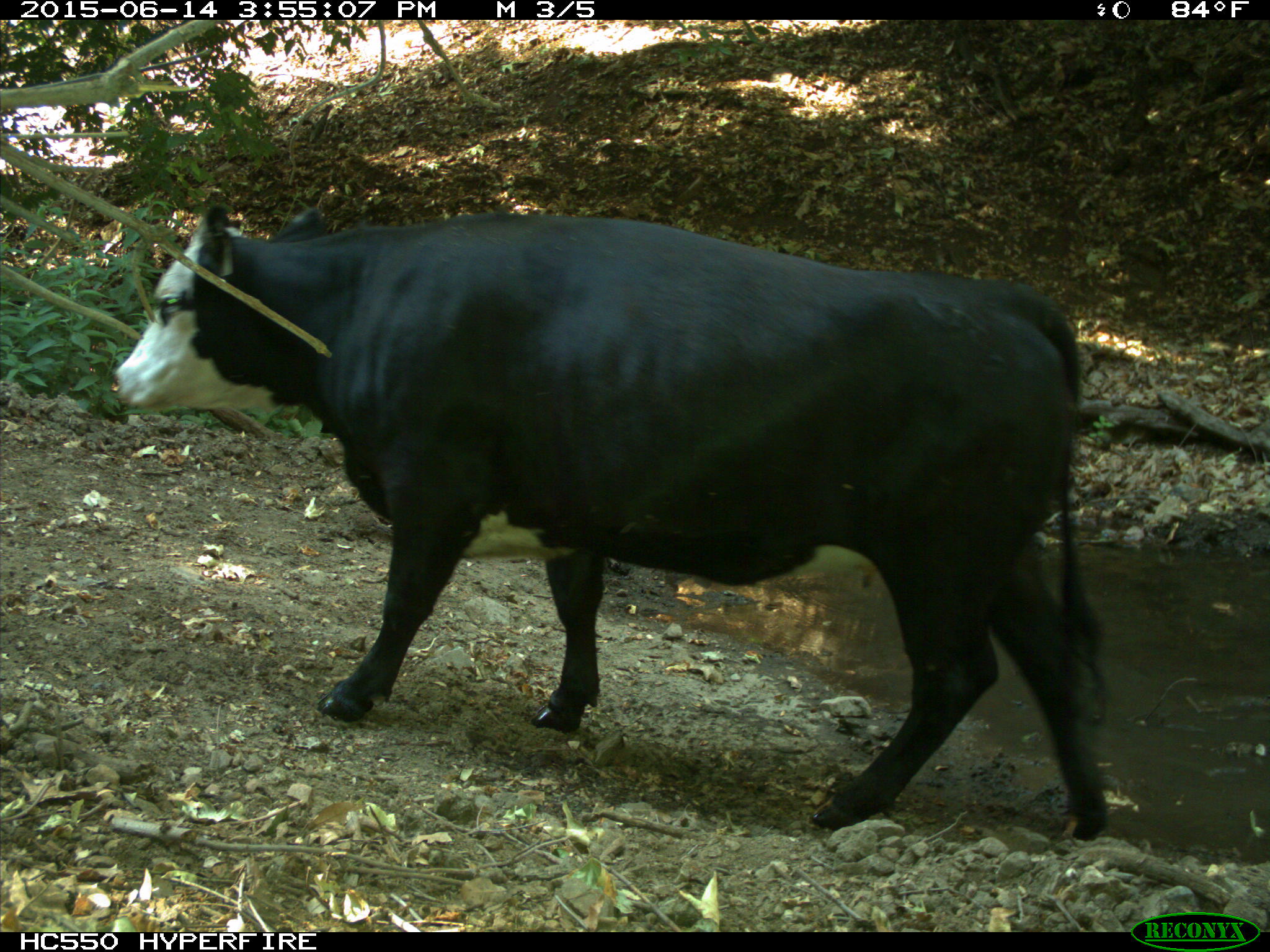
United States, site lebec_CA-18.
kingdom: Animalia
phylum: Chordata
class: Mammalia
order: Artiodactyla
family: Bovidae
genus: Bos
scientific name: Bos taurus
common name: domestic cow